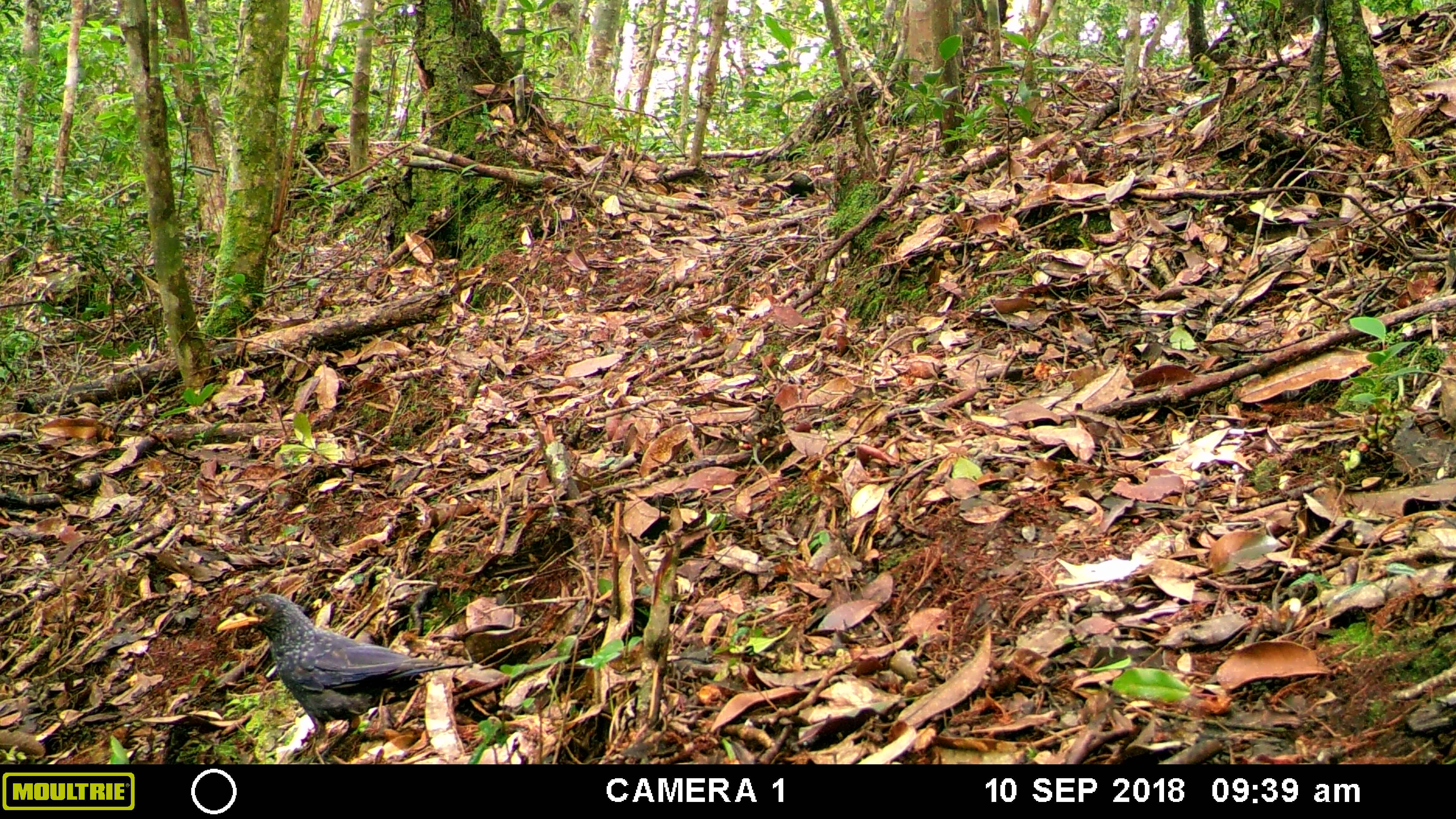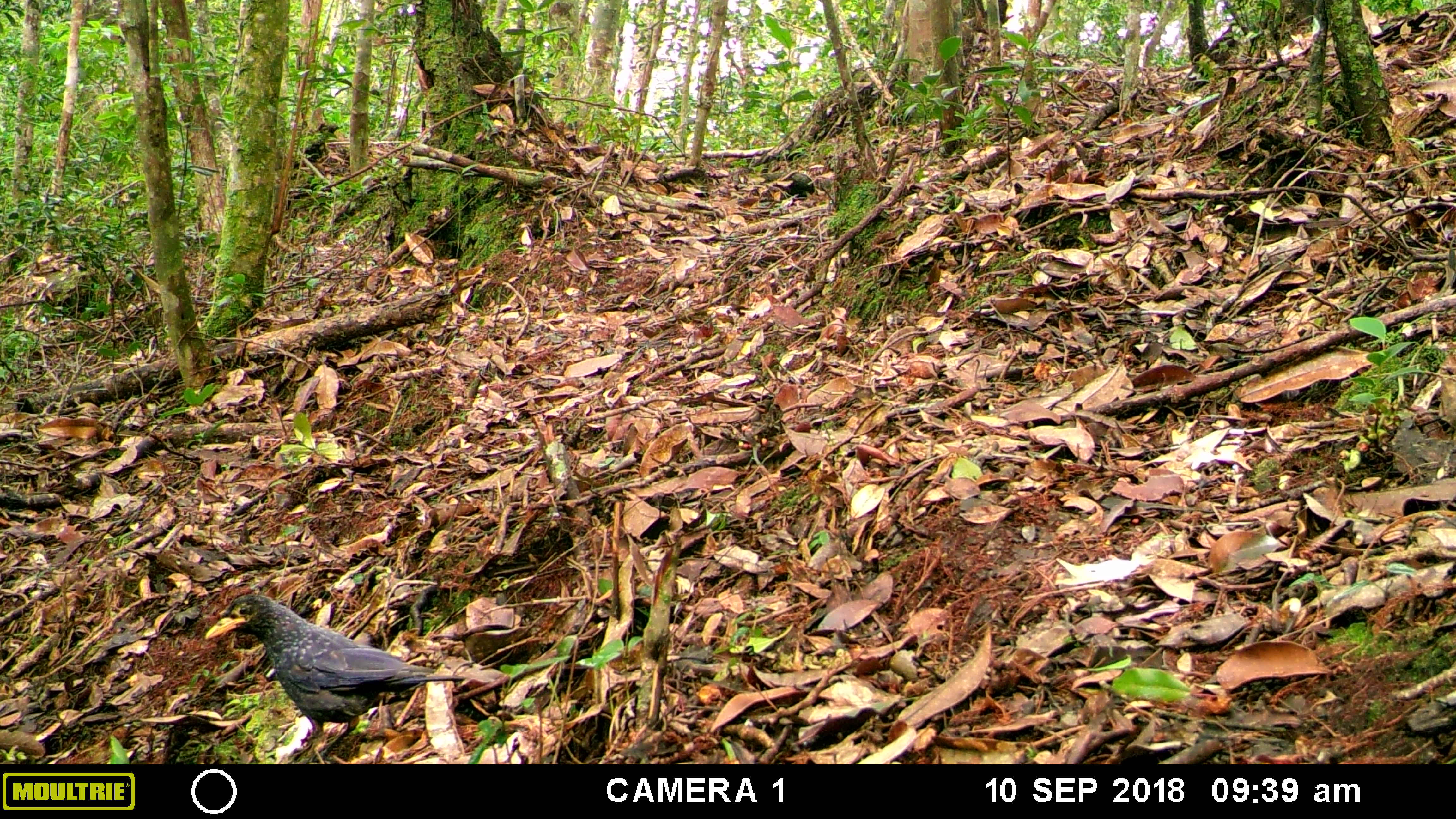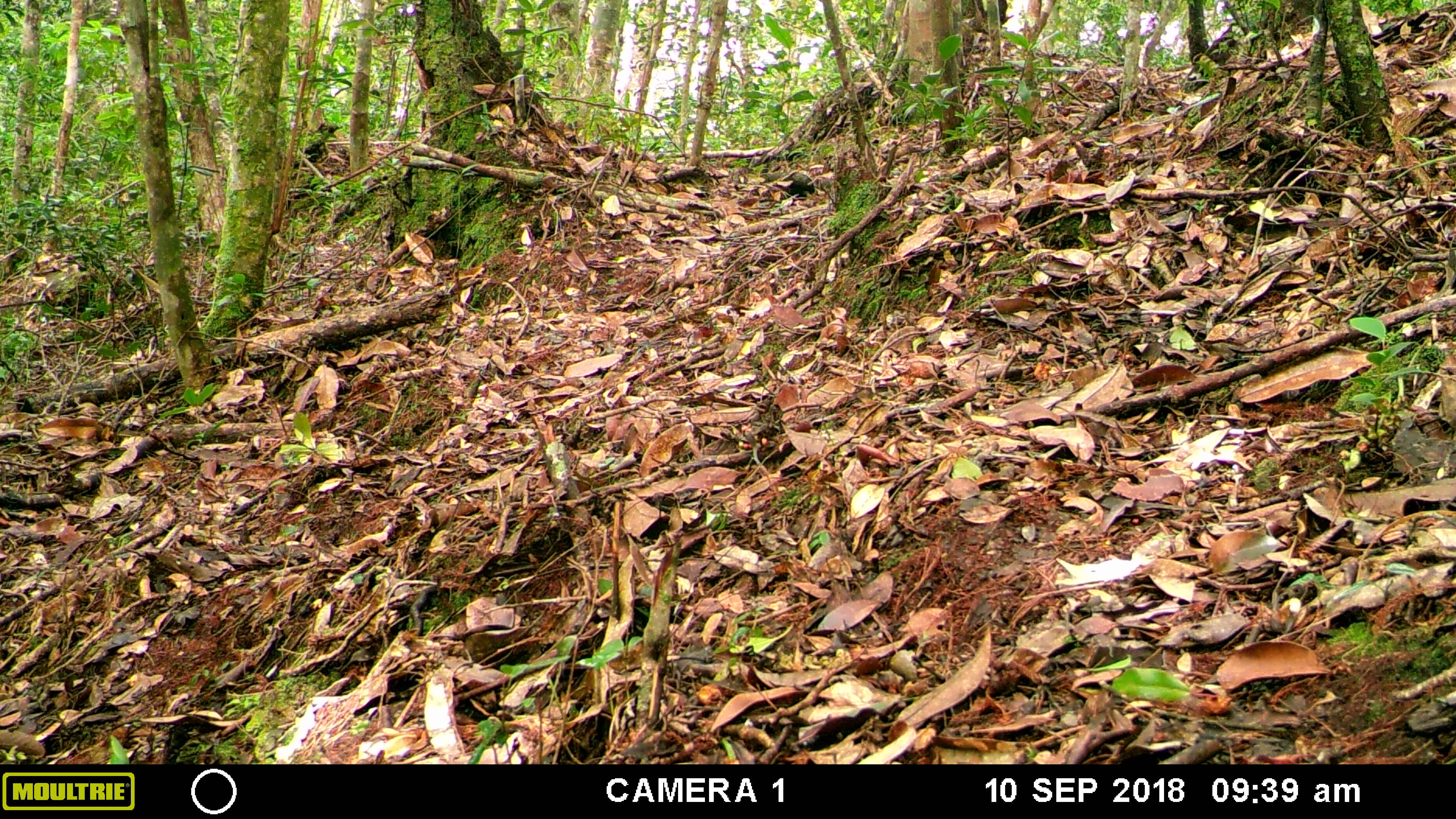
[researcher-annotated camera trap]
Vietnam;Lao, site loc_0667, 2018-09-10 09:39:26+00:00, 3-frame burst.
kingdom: Animalia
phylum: Chordata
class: Aves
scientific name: Aves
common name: bird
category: unidentified bird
Unidentified bird (bird) (Aves). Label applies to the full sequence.